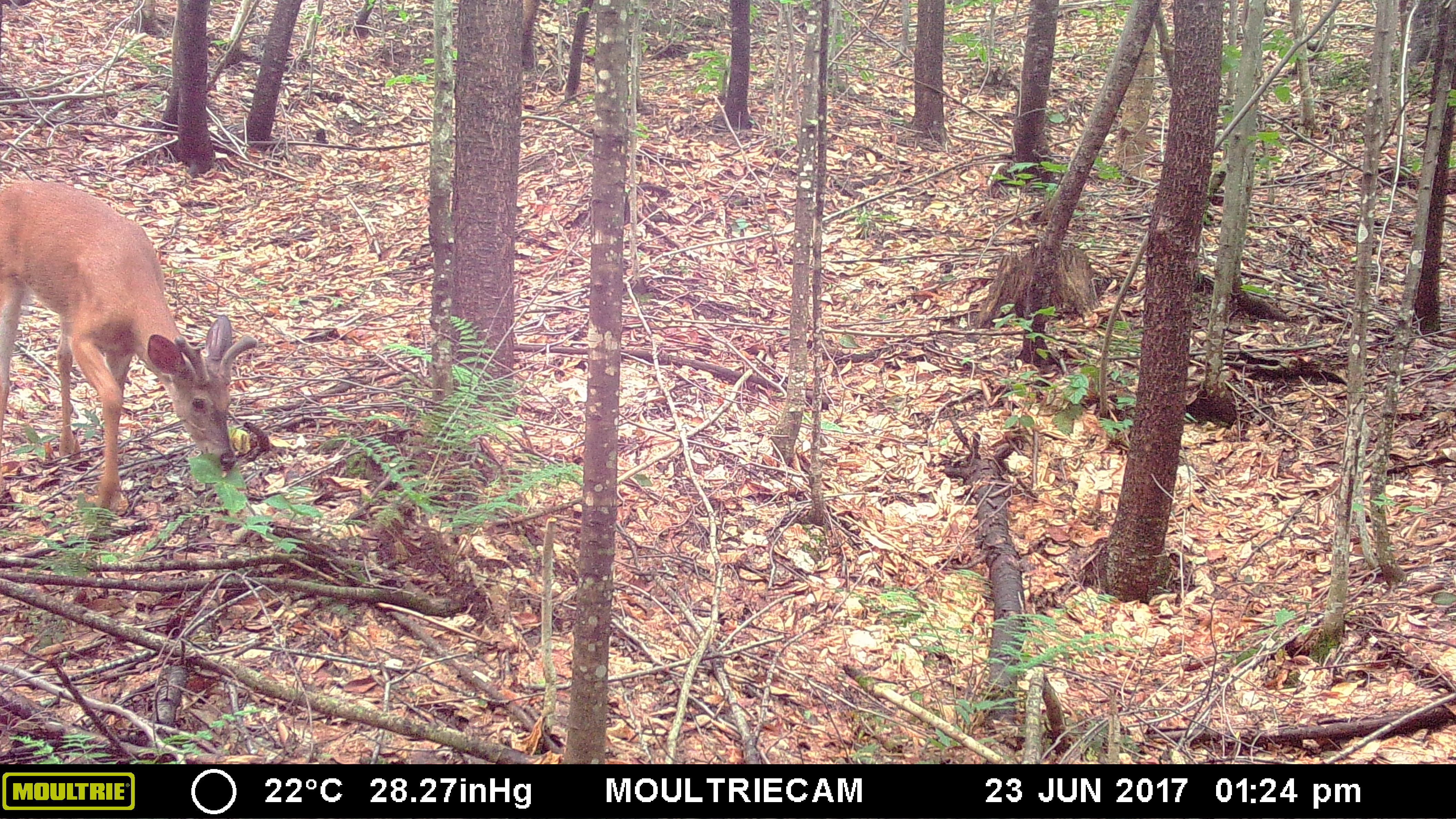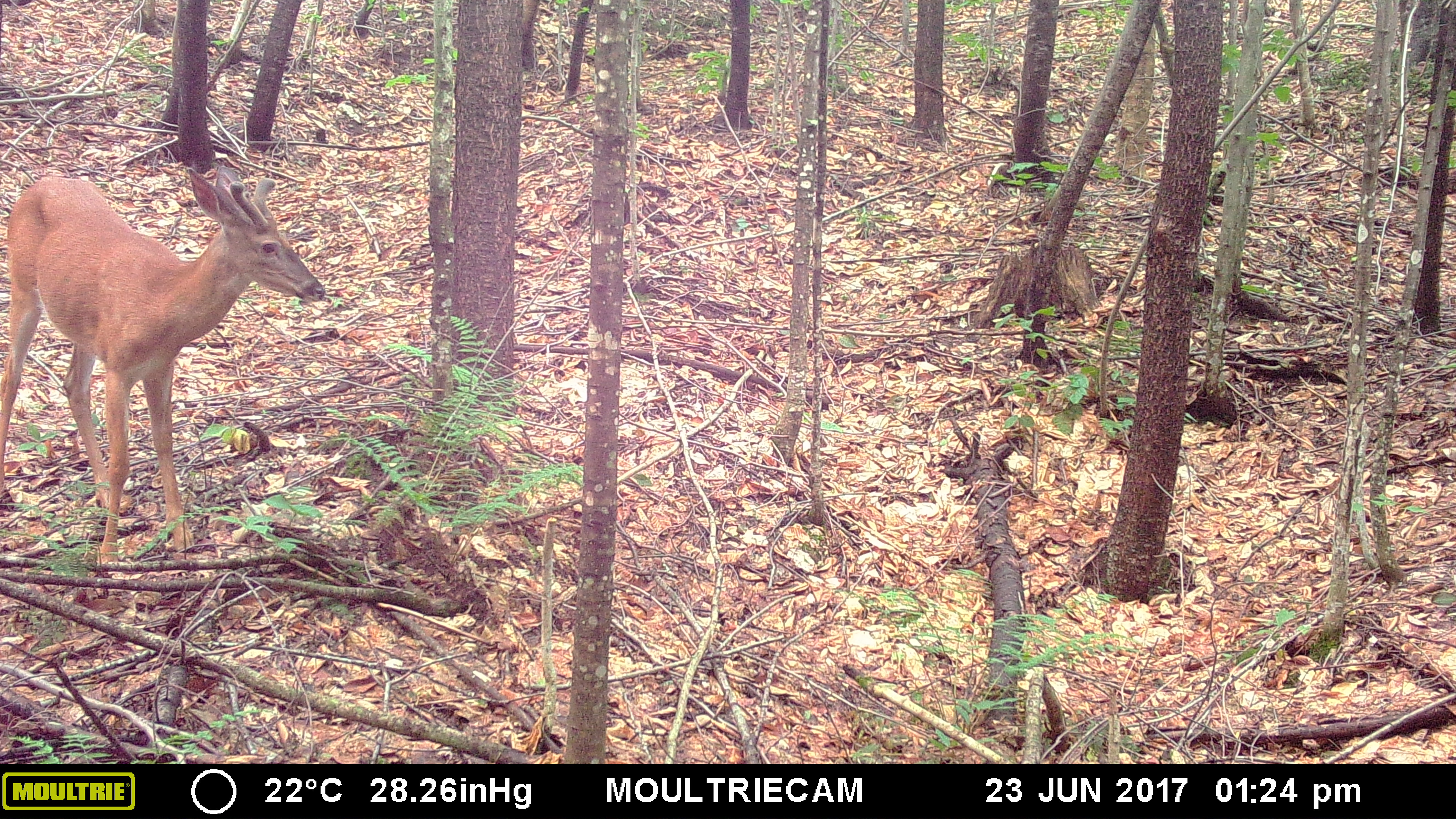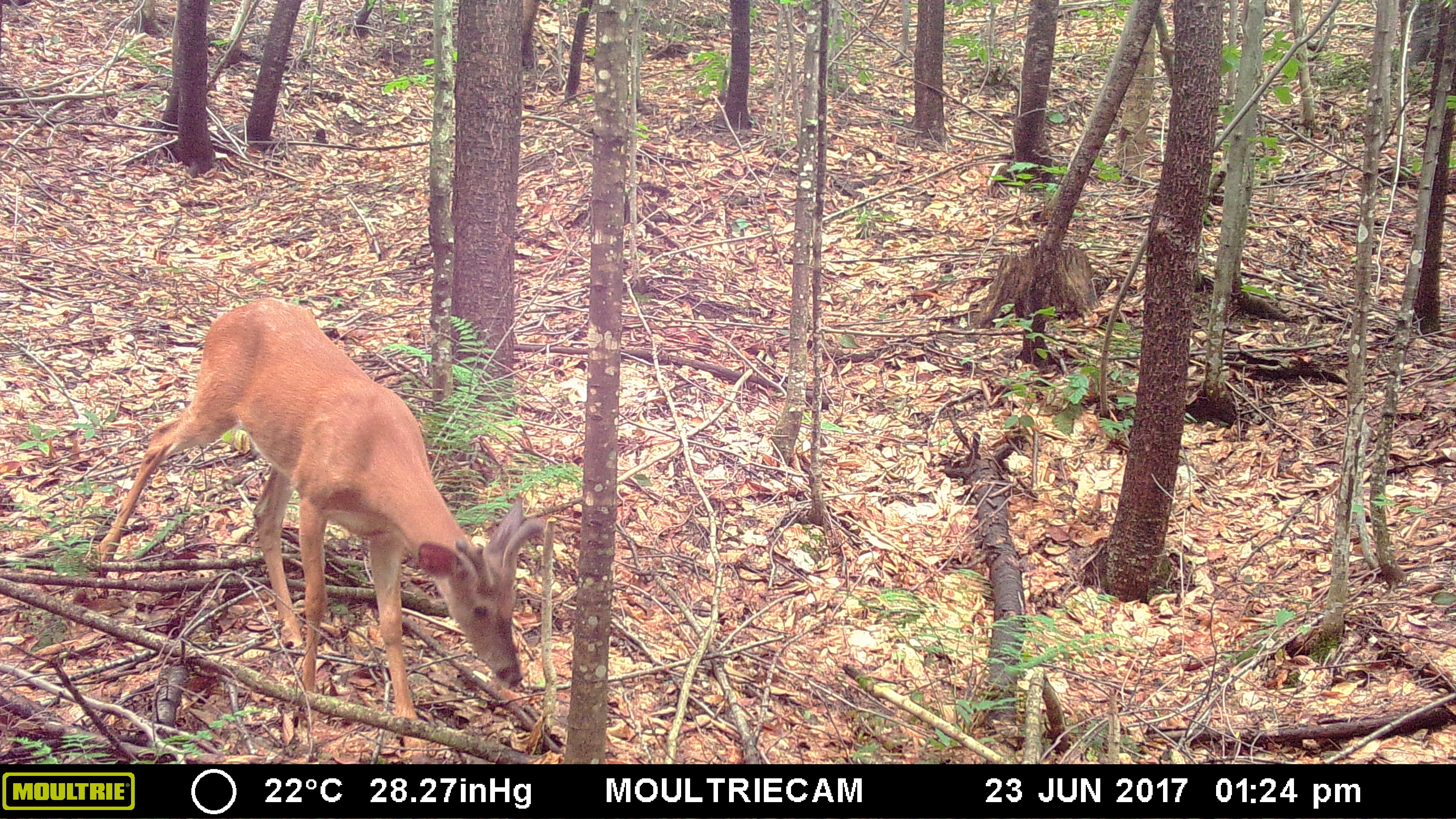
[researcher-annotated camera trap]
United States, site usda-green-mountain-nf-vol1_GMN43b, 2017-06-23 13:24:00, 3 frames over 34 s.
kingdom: Animalia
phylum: Chordata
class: Mammalia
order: Artiodactyla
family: Cervidae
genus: Odocoileus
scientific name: Odocoileus virginianus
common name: white-tailed deer